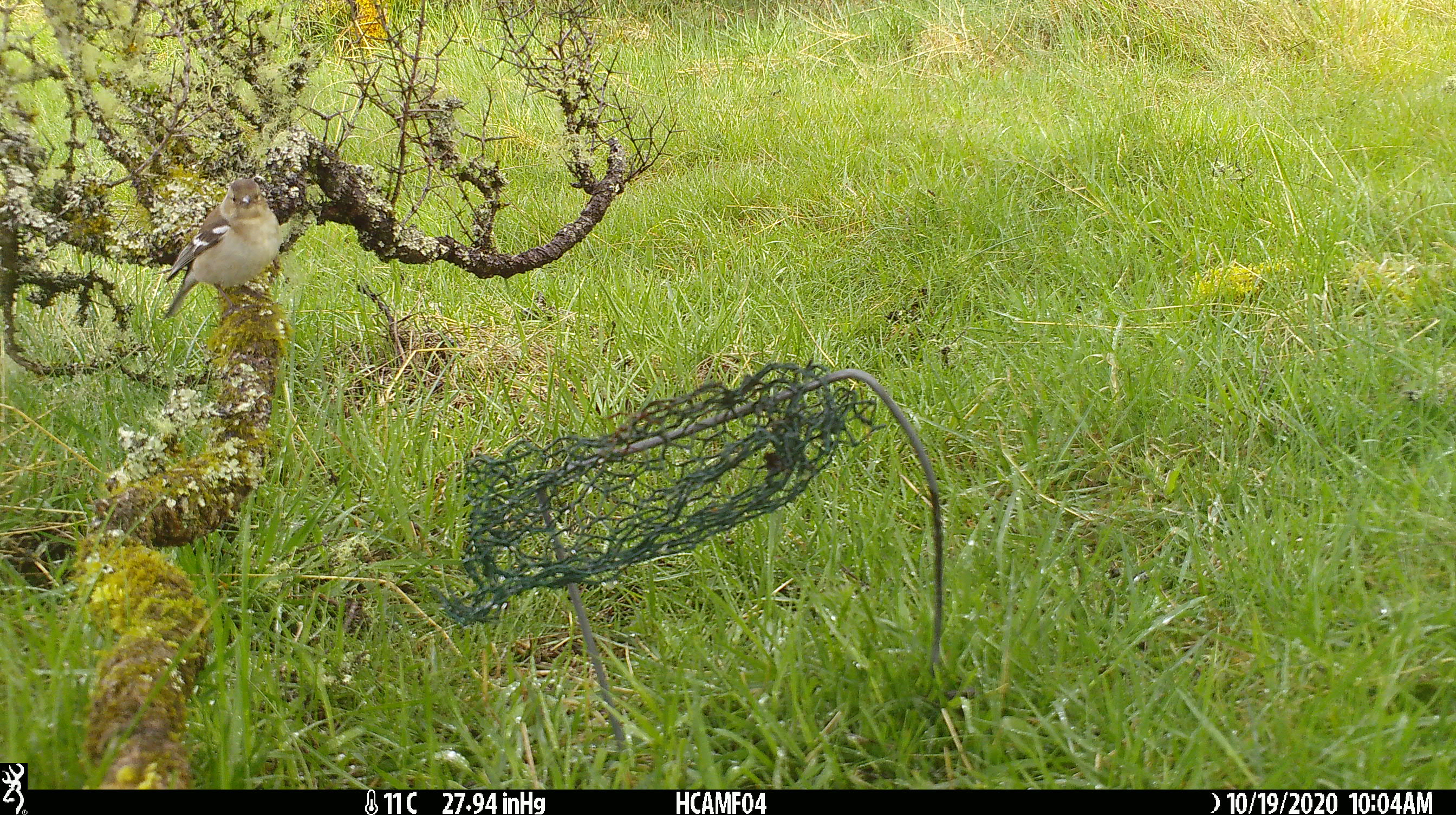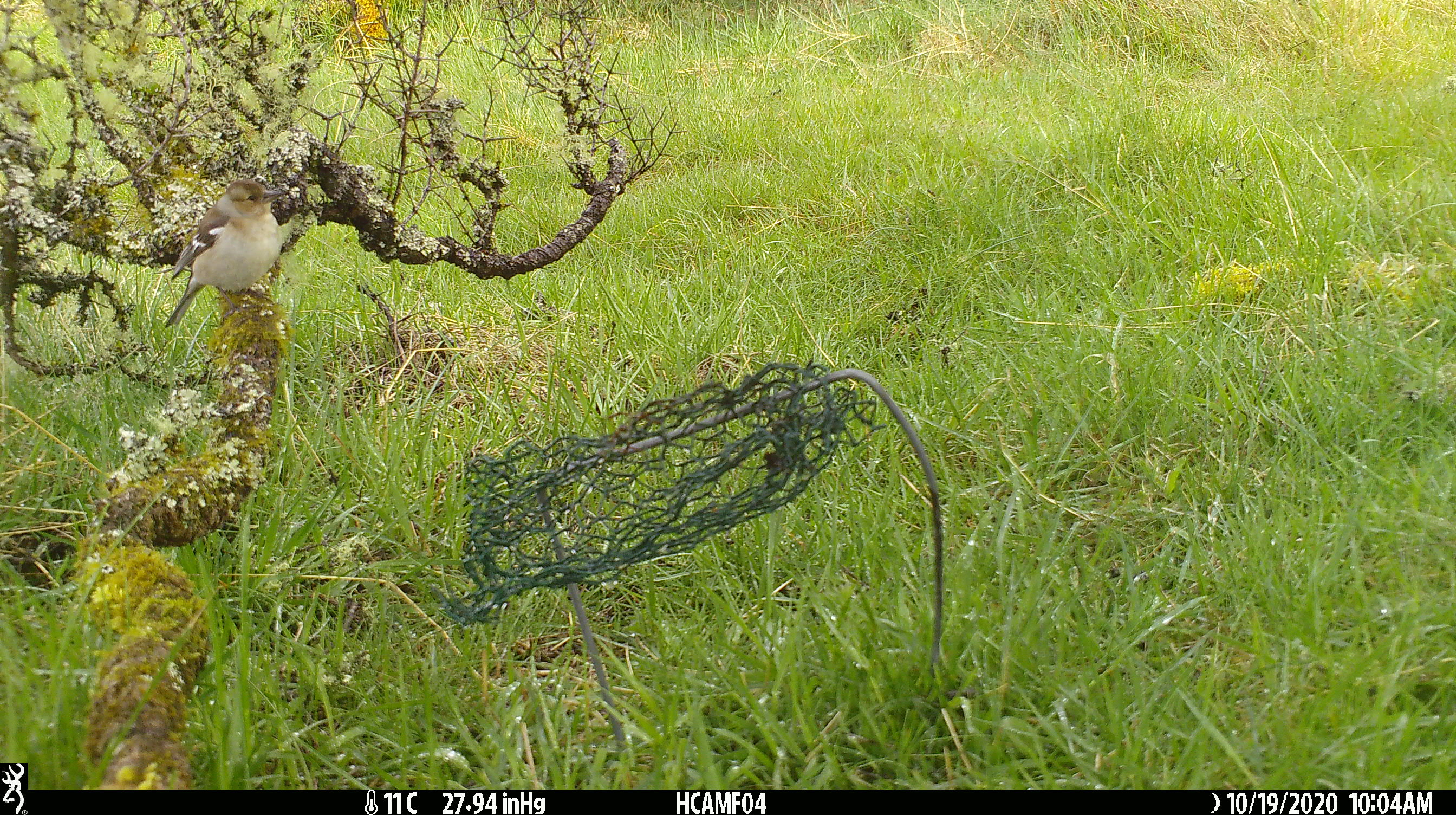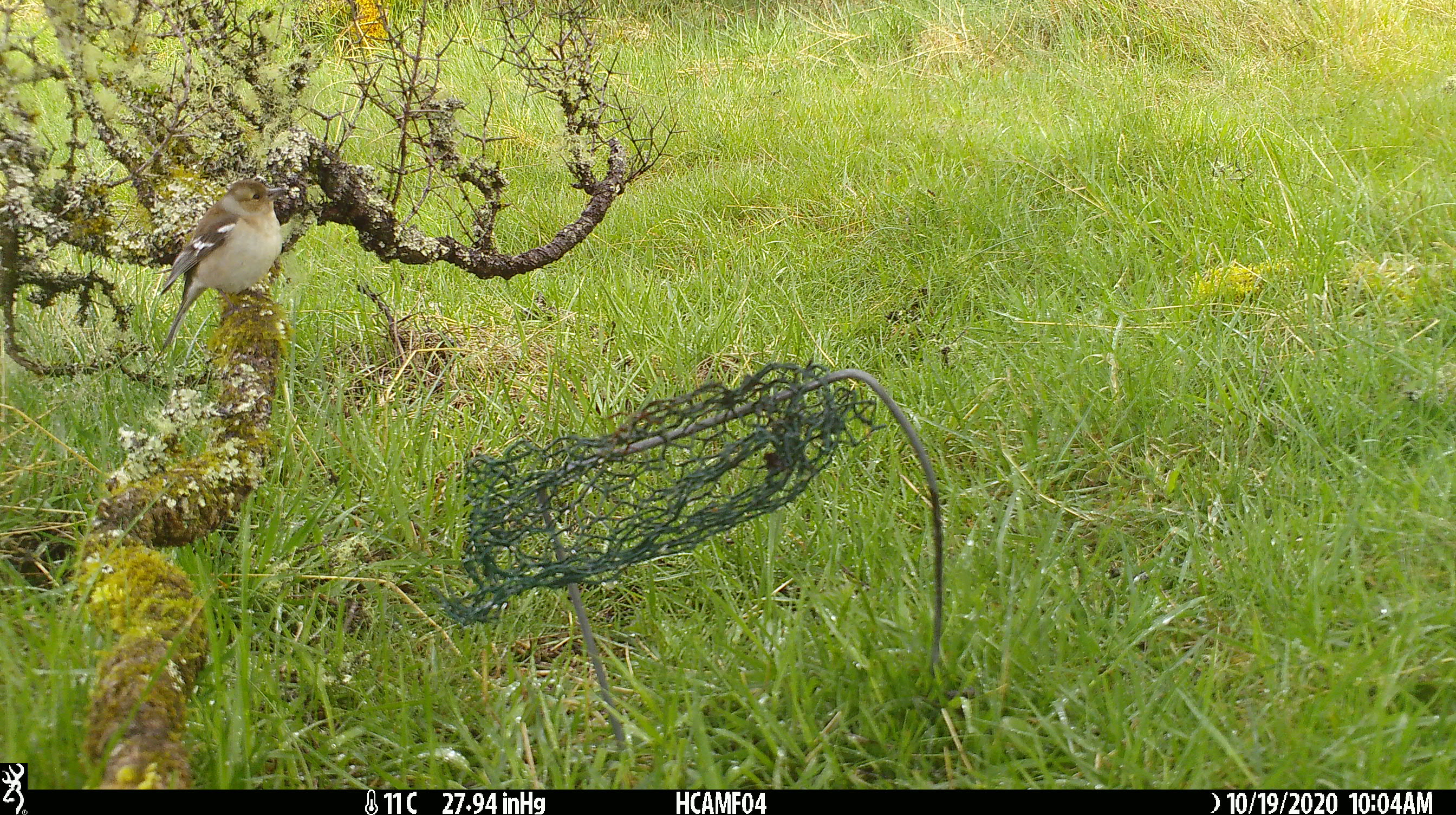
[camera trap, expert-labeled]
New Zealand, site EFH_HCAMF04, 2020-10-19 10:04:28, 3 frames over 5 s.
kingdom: Animalia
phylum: Chordata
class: Aves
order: Passeriformes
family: Fringillidae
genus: Fringilla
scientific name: Fringilla coelebs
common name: common chaffinch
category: chaffinch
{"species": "chaffinch (common chaffinch) (Fringilla coelebs)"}